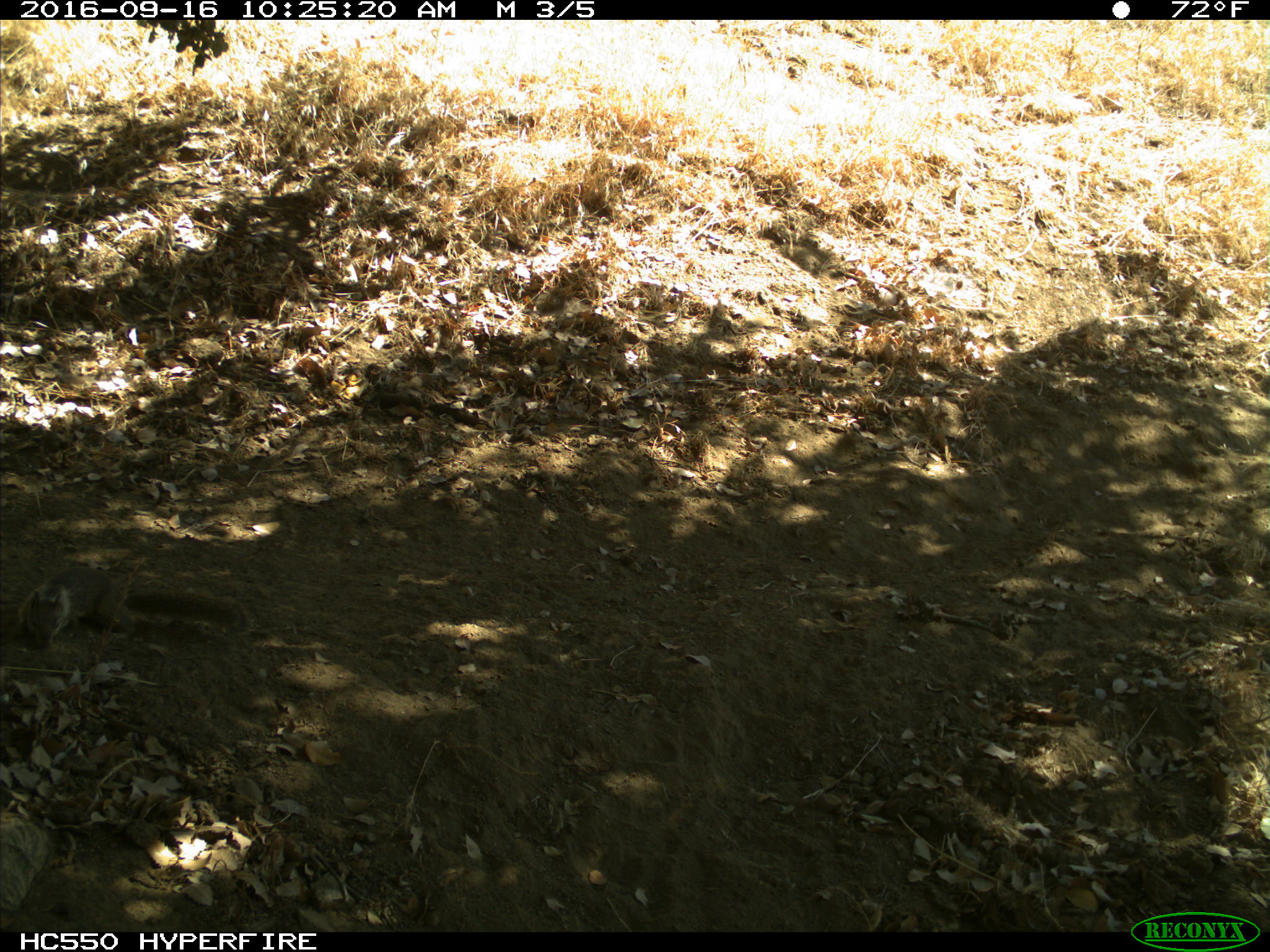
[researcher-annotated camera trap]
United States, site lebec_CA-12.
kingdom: Animalia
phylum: Chordata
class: Mammalia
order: Rodentia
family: Sciuridae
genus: Otospermophilus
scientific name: Otospermophilus beecheyi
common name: california ground squirrel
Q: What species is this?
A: Otospermophilus beecheyi (california ground squirrel).